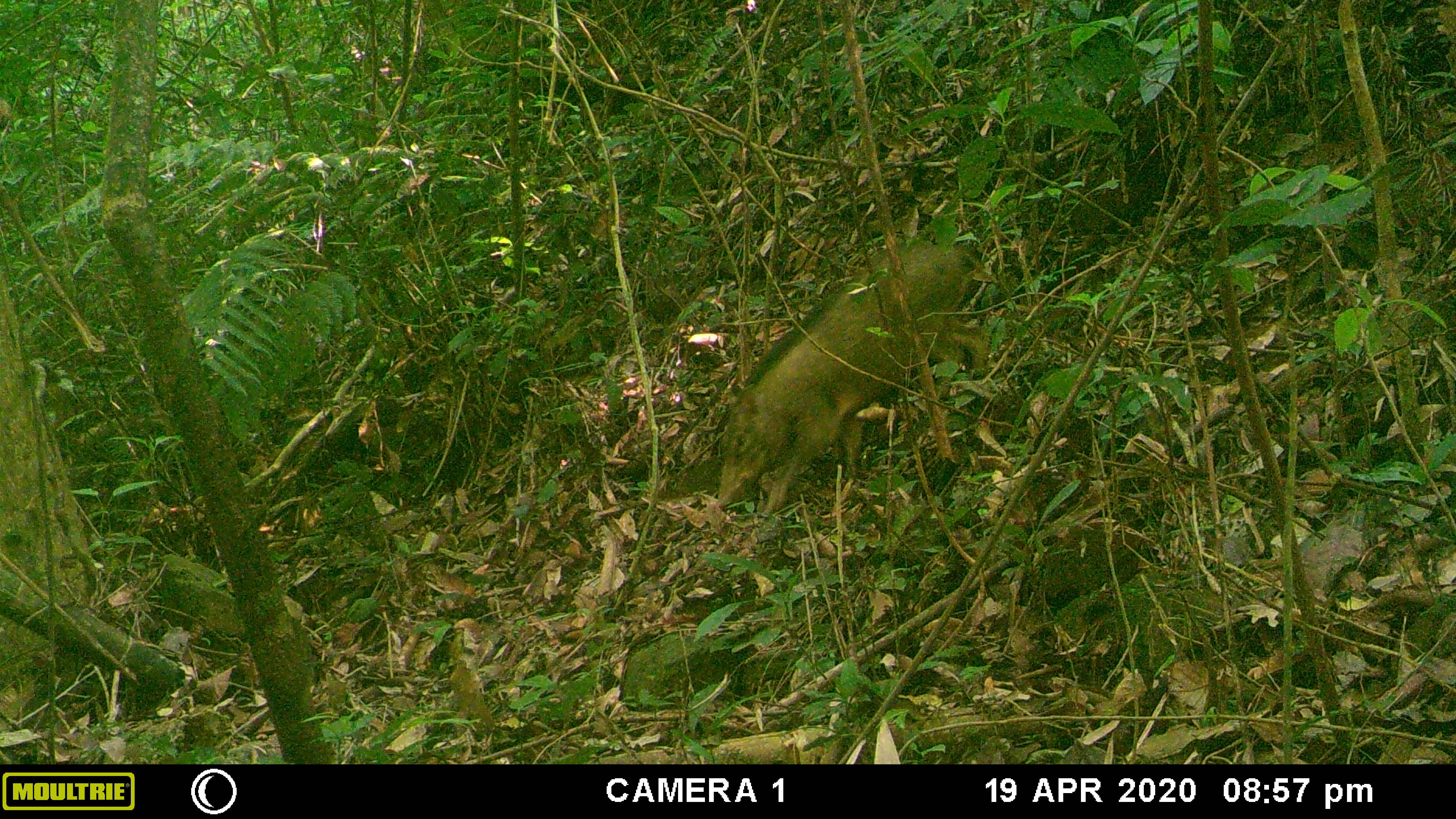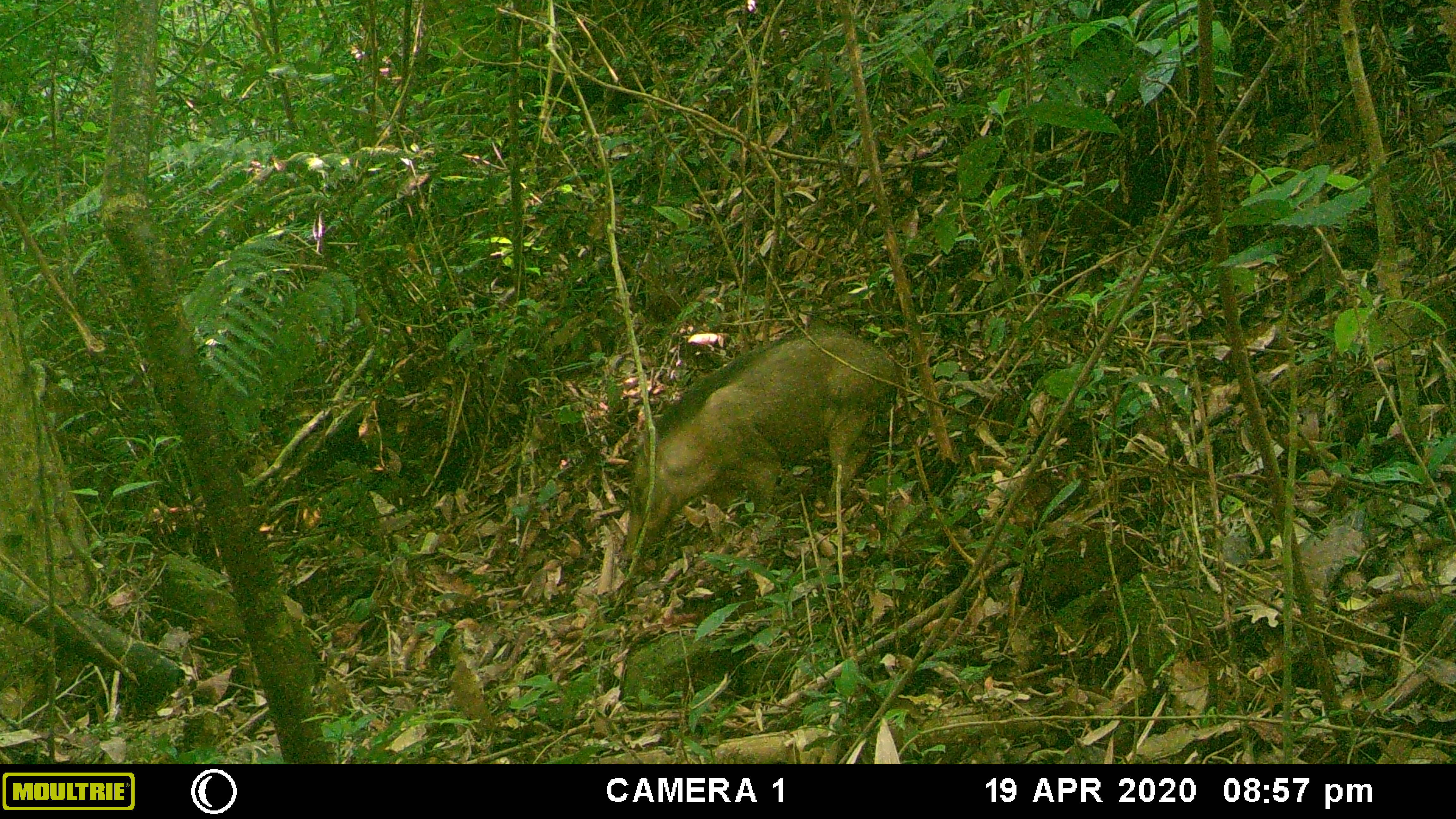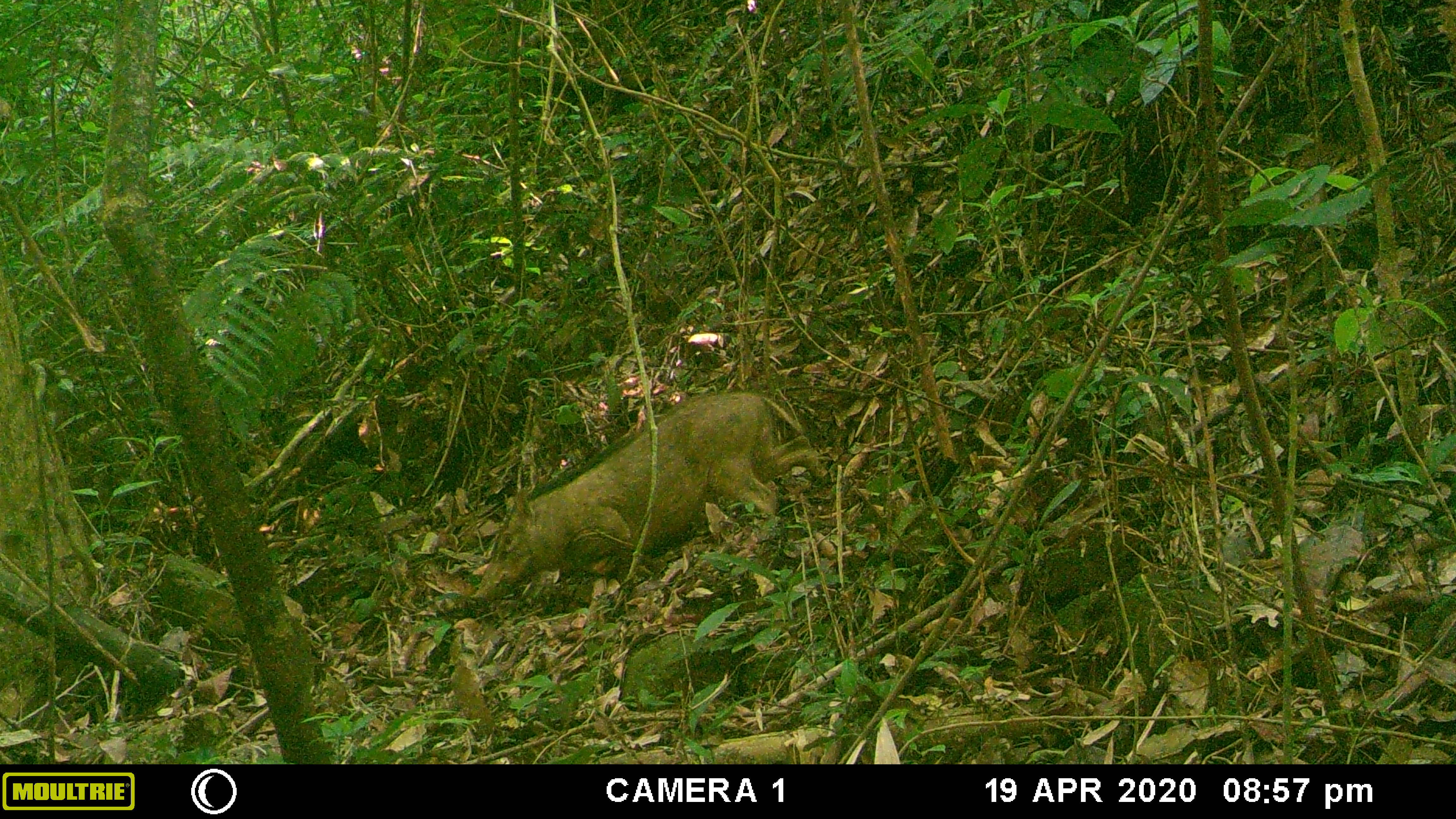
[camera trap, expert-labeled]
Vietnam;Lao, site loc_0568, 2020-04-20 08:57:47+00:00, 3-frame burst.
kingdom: Animalia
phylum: Chordata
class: Mammalia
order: Artiodactyla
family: Suidae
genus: Sus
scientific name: Sus scrofa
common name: eurasian wild pig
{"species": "eurasian wild pig (Sus scrofa)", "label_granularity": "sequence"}